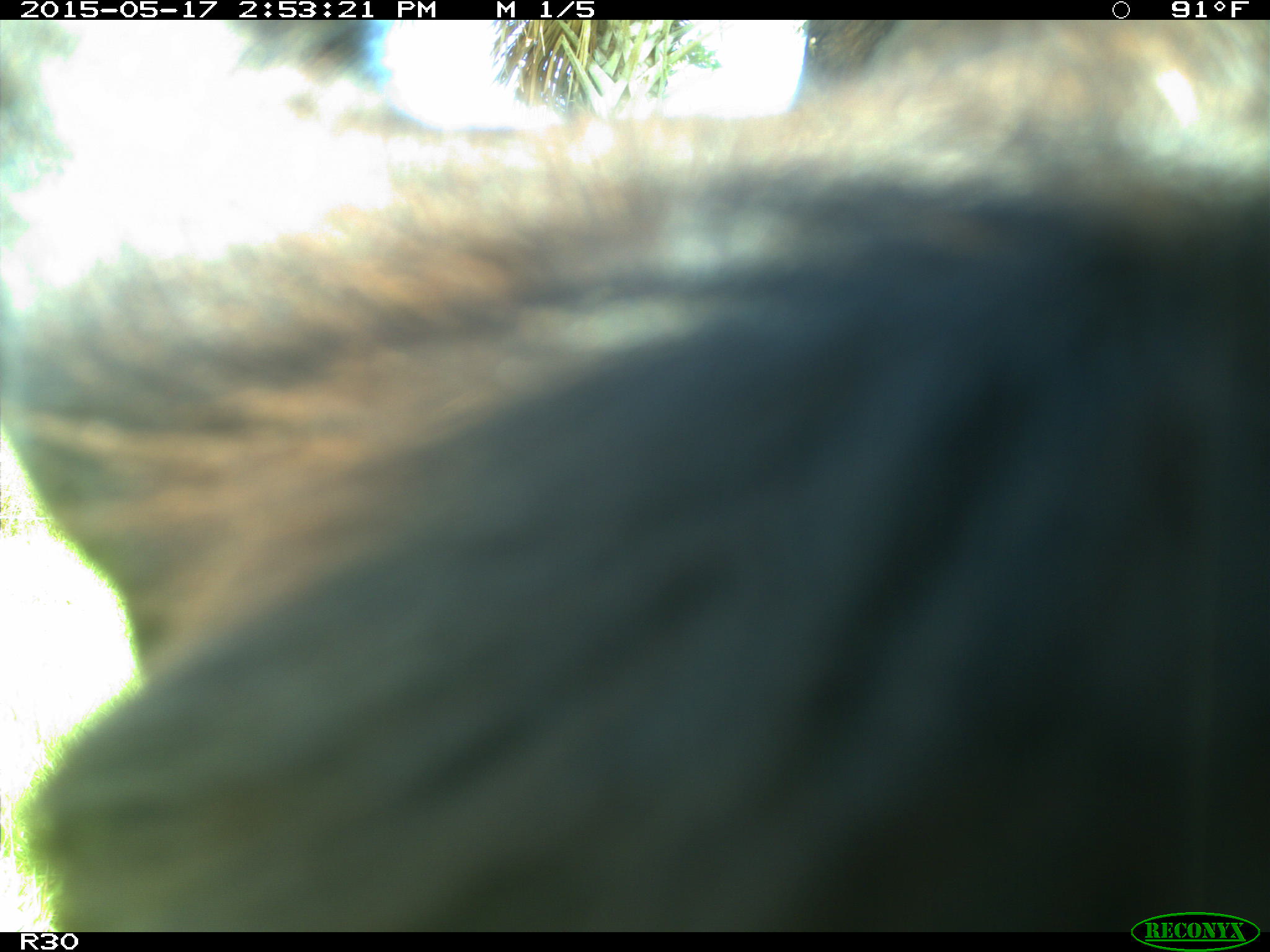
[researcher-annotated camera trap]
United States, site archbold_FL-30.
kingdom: Animalia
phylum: Chordata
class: Mammalia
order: Artiodactyla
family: Bovidae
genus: Bos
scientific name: Bos taurus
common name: domestic cow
Bos taurus (domestic cow).